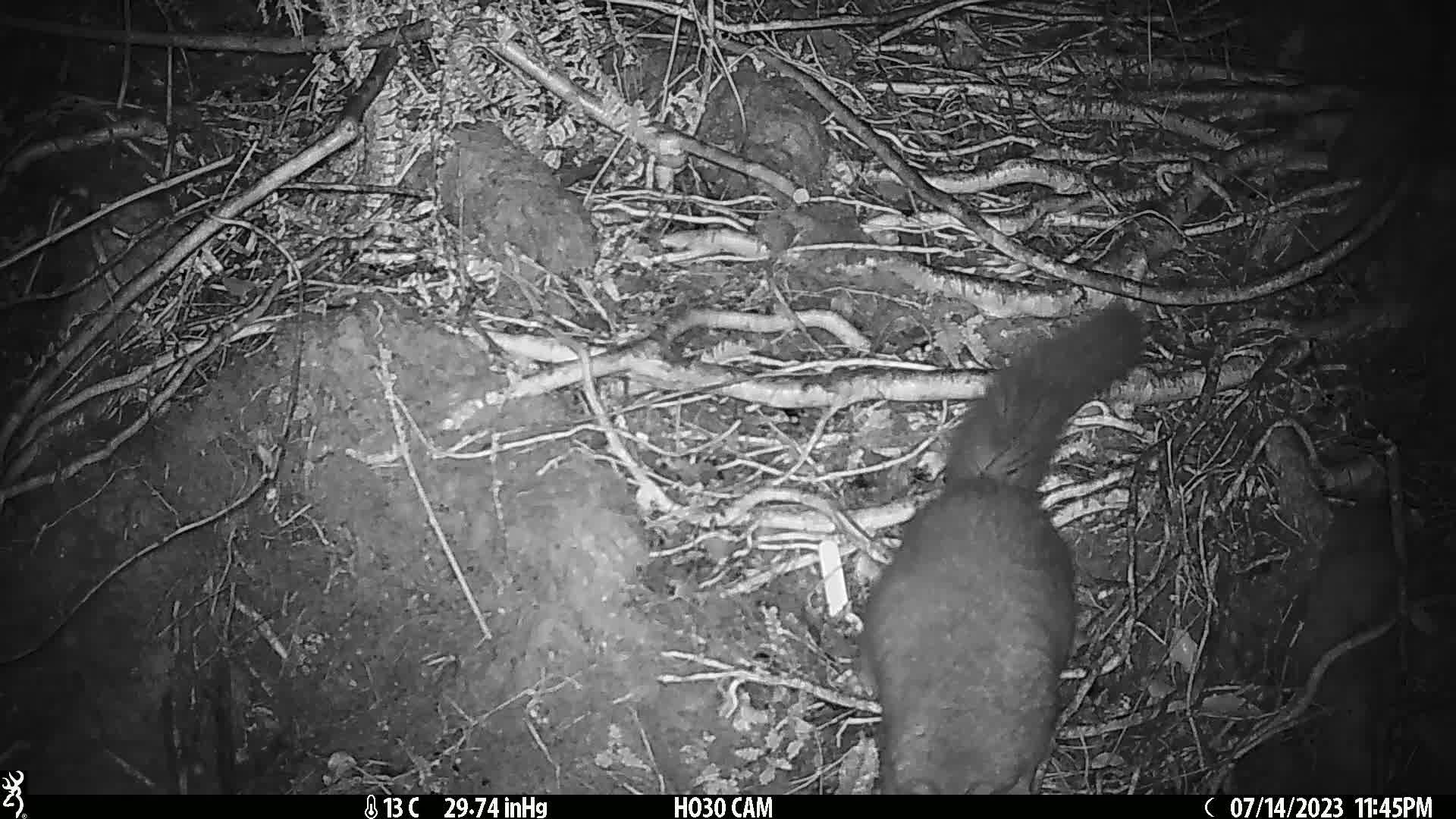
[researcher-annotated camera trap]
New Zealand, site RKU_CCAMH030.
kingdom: Animalia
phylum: Chordata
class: Mammalia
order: Diprotodontia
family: Phalangeridae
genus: Trichosurus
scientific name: Trichosurus vulpecula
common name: common brushtail possum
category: possum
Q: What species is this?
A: Possum (common brushtail possum) (Trichosurus vulpecula).